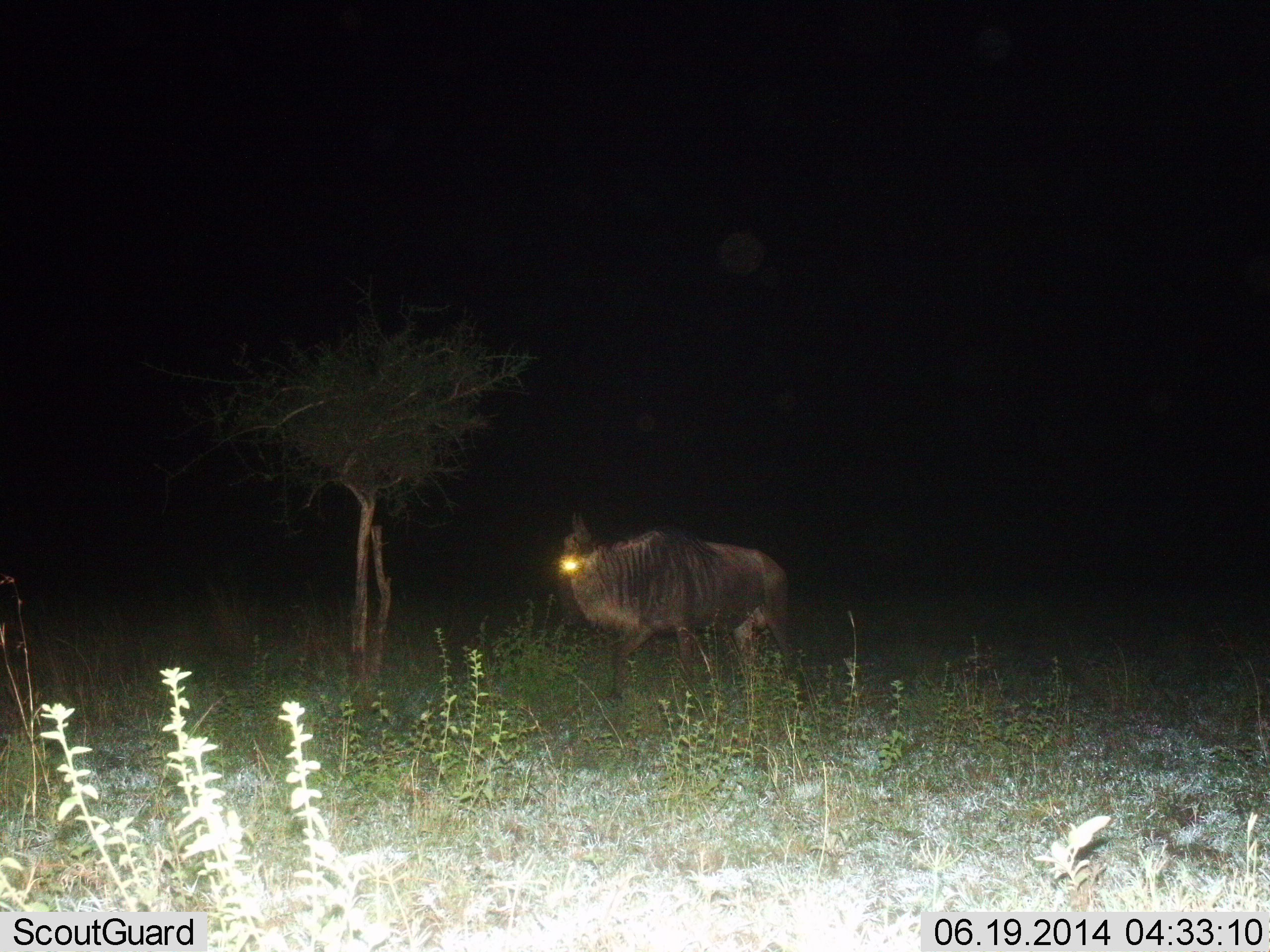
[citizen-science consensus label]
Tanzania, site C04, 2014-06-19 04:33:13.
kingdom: Animalia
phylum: Chordata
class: Mammalia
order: Artiodactyla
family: Bovidae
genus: Connochaetes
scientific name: Connochaetes taurinus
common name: blue wildebeest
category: wildebeest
Wildebeest (blue wildebeest) (Connochaetes taurinus), count 1. Behavior (volunteer vote fractions): standing 40%, resting 0%, moving 60%, interacting 0%. Young present (vote fraction): 0%. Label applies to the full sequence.